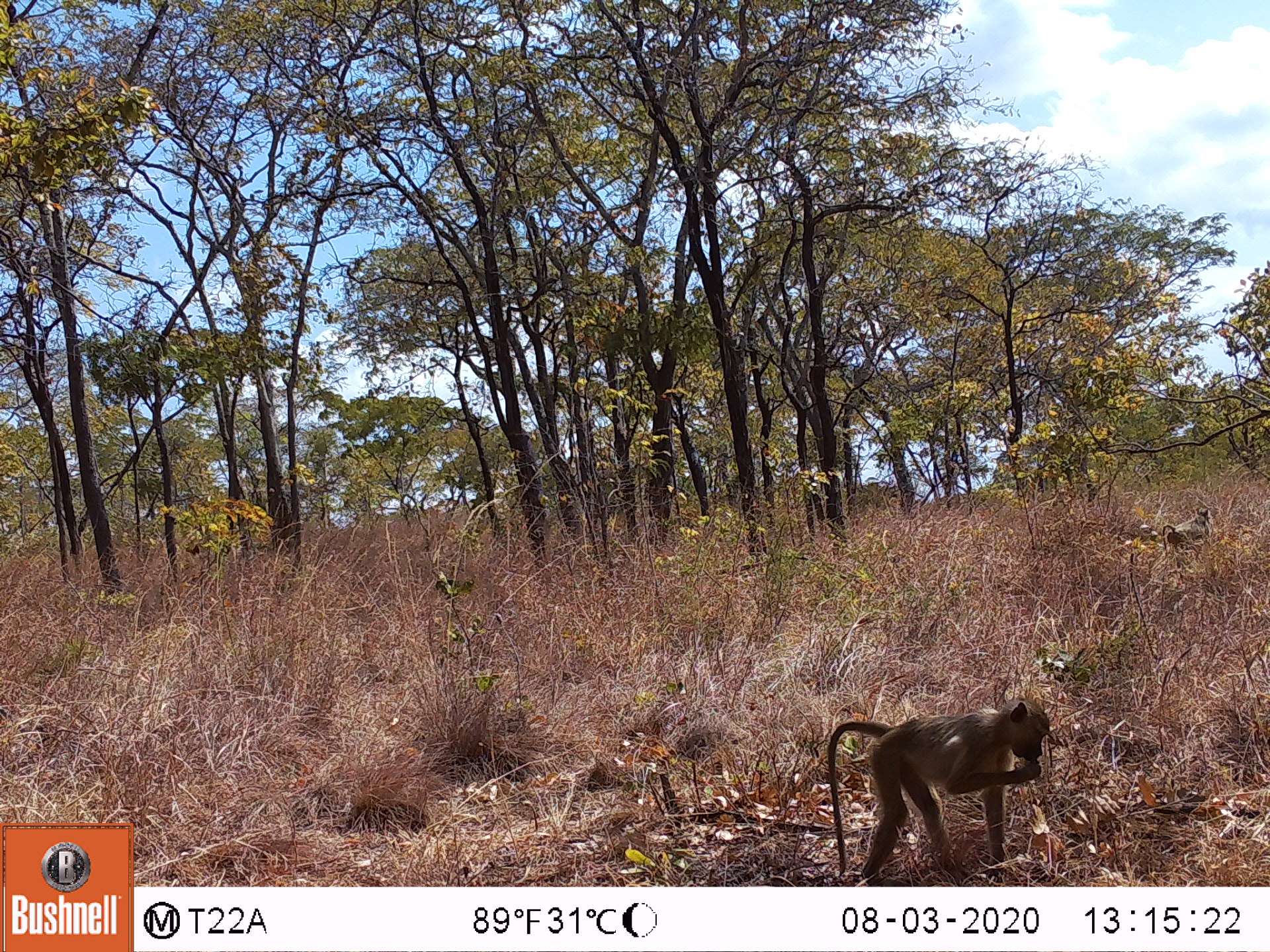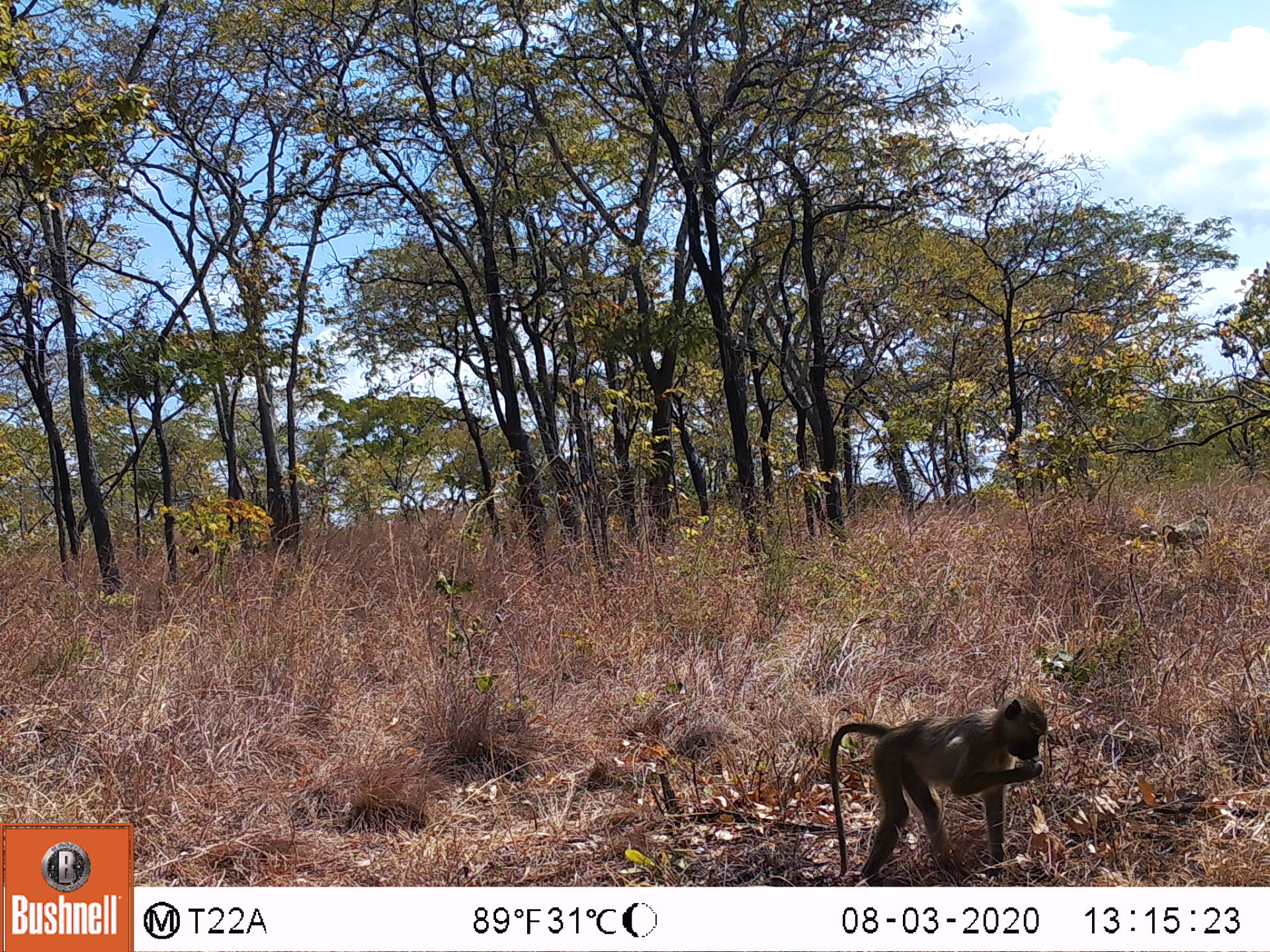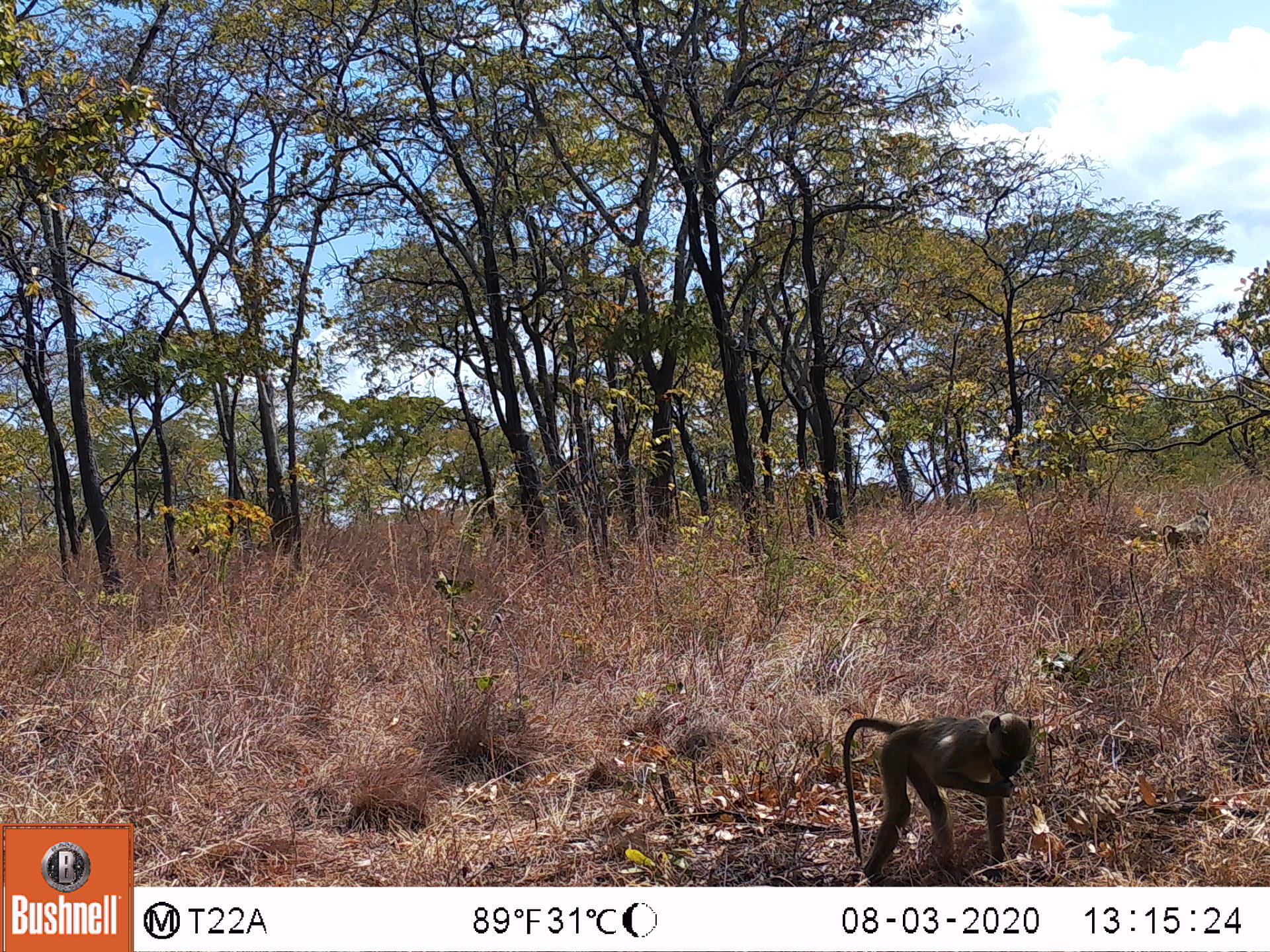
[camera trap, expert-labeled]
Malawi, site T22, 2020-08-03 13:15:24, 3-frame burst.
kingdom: Animalia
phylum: Chordata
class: Mammalia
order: Primates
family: Cercopithecidae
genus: Papio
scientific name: Papio cynocephalus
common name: yellow baboon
Yellow baboon (Papio cynocephalus), count 1.